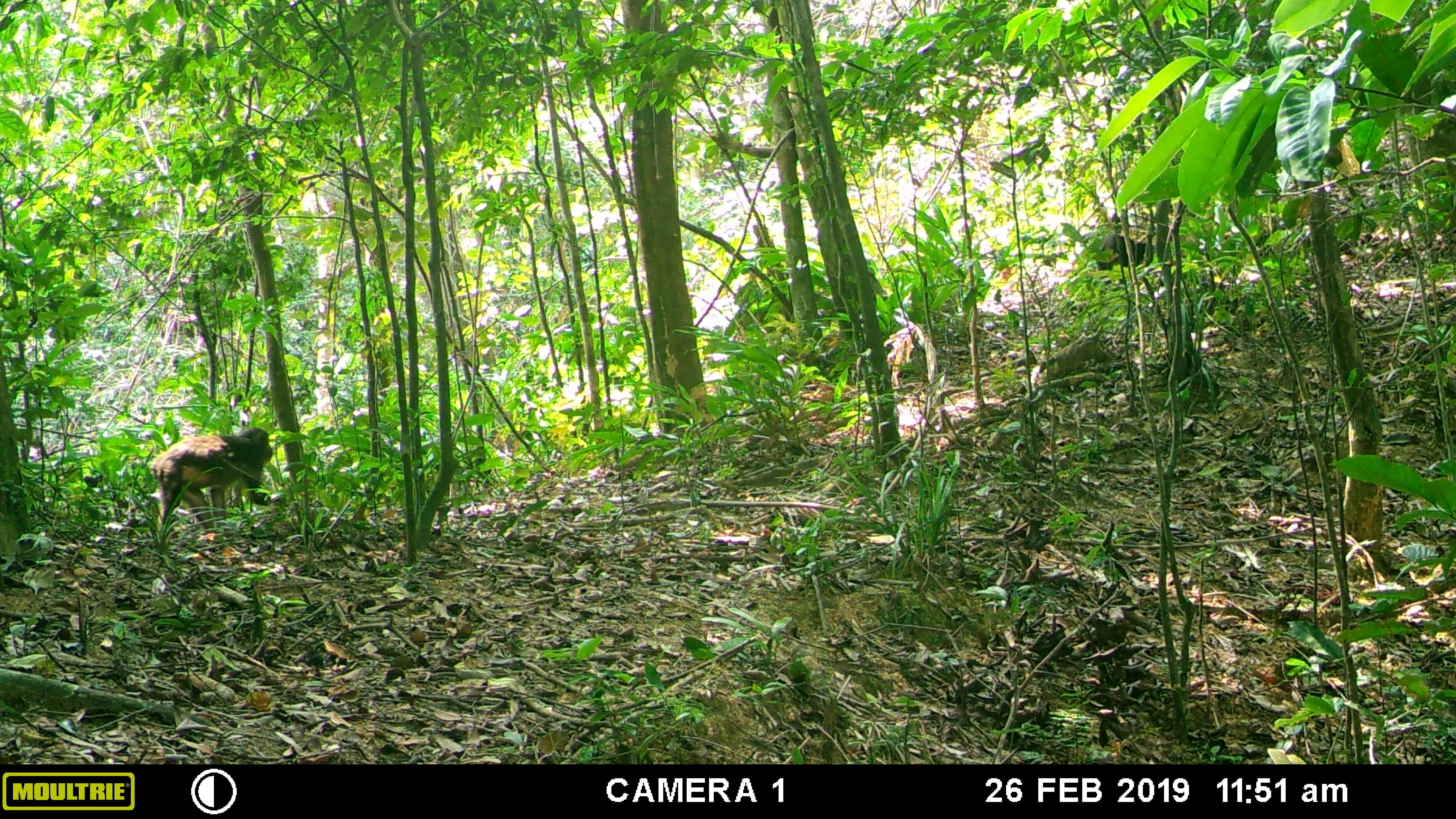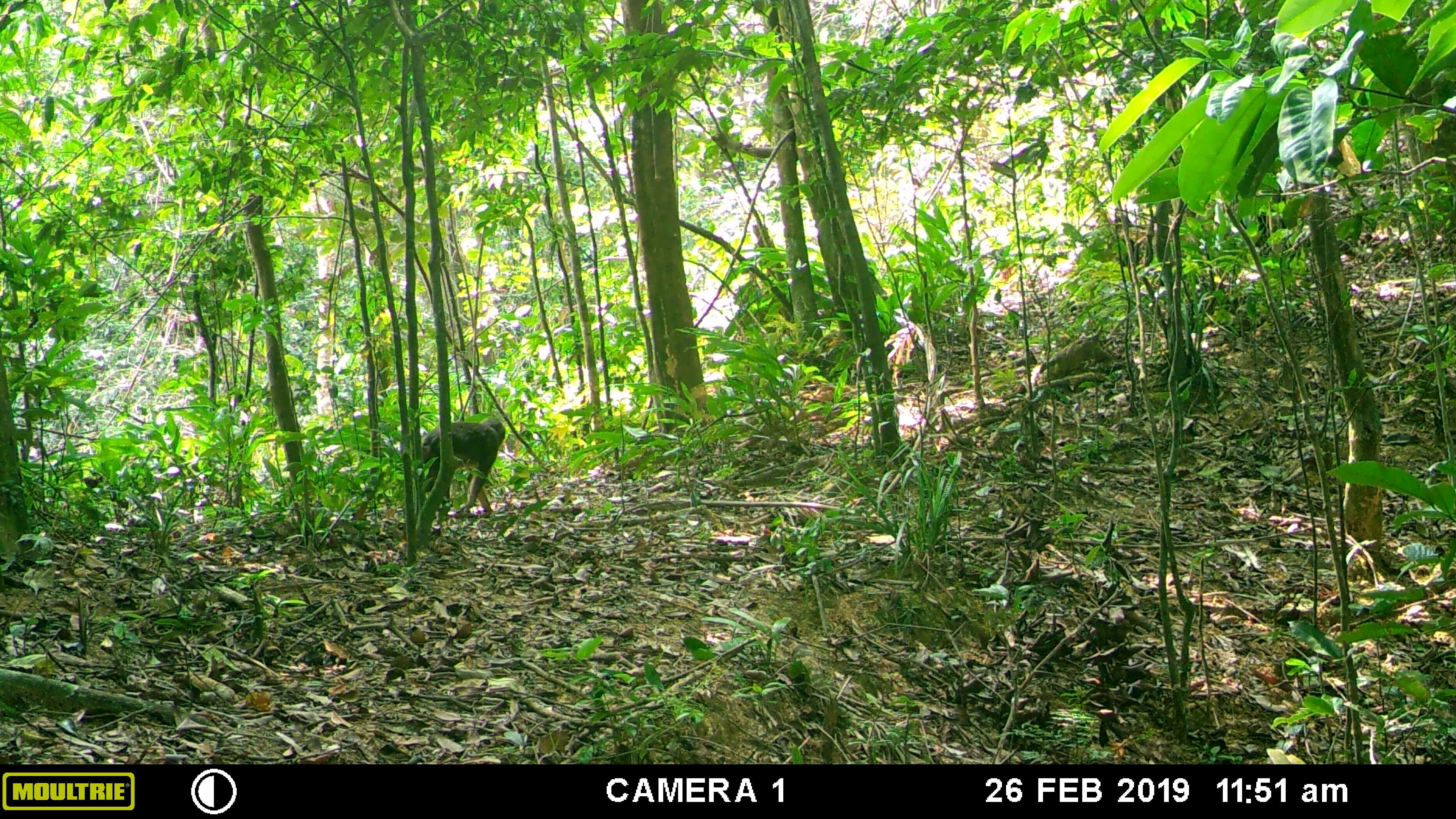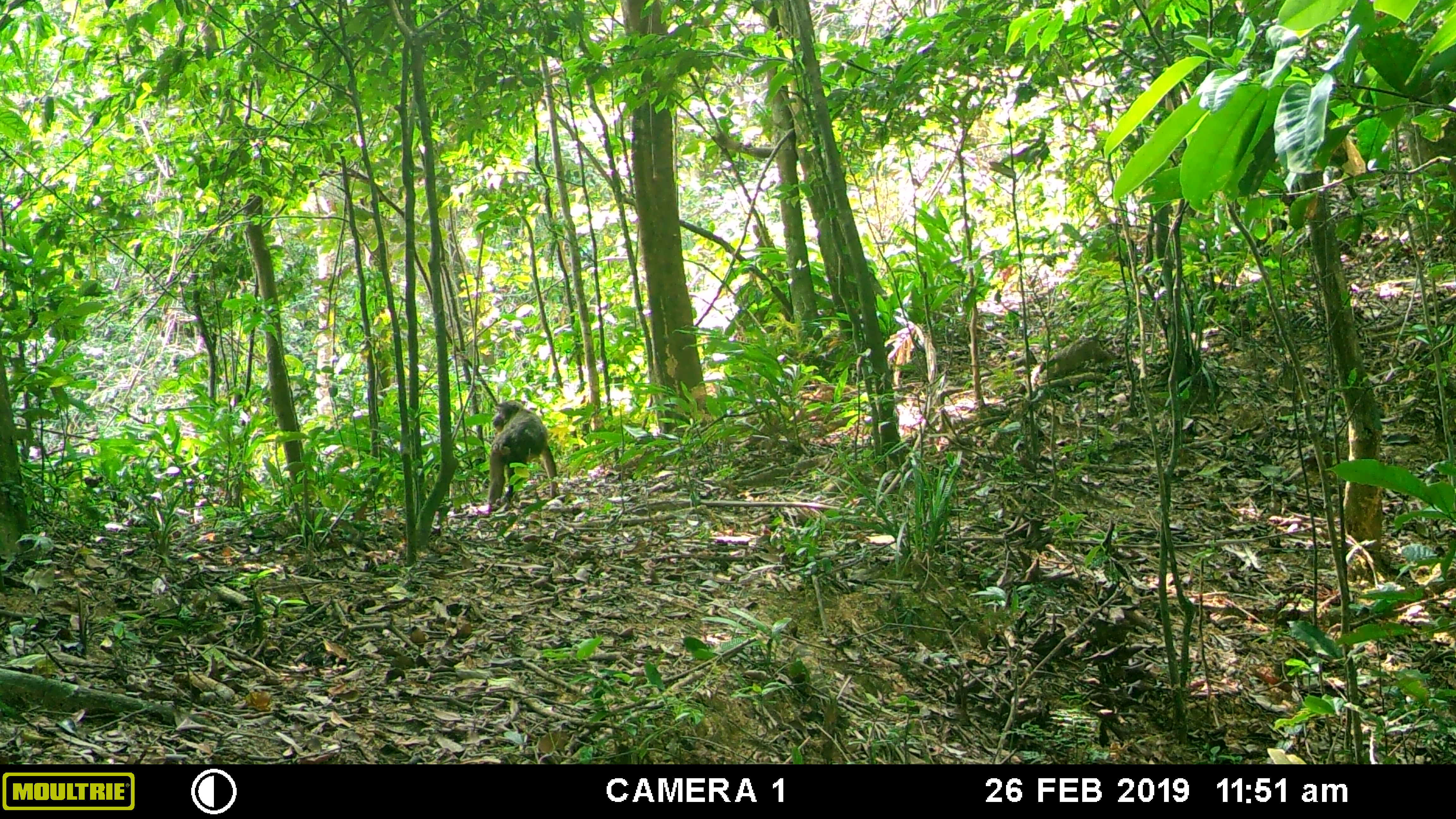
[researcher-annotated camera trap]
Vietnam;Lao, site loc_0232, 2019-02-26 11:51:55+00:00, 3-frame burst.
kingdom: Animalia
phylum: Chordata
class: Mammalia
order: Primates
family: Cercopithecidae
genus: Macaca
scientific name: Macaca arctoides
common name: stump-tailed macaque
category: stump tailed macaque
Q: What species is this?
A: Stump tailed macaque (stump-tailed macaque) (Macaca arctoides).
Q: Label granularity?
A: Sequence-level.